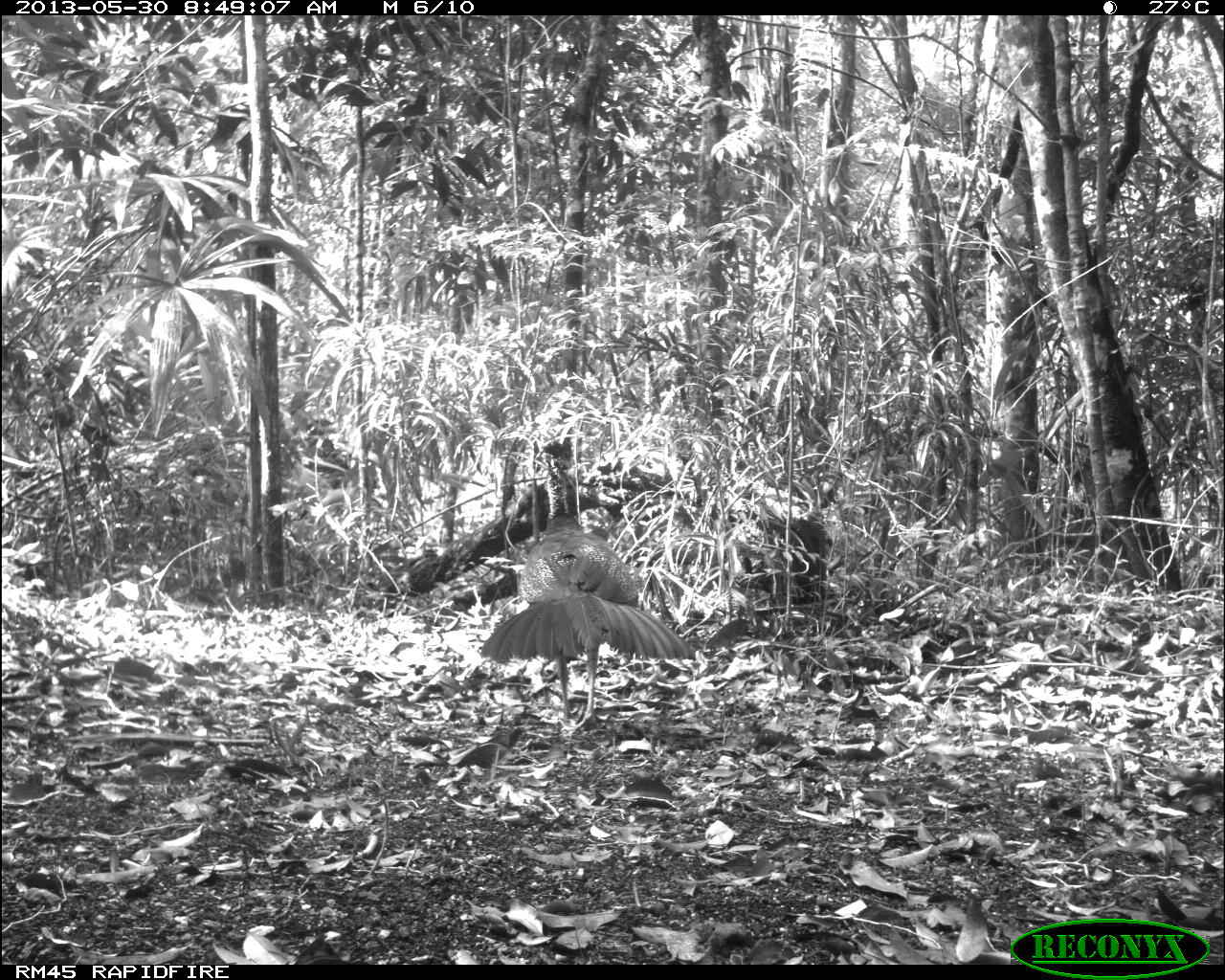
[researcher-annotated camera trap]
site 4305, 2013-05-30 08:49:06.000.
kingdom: Animalia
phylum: Chordata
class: Aves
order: Galliformes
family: Cracidae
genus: Crax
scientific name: Crax rubra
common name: great curassow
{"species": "Crax rubra (great curassow)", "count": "1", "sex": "female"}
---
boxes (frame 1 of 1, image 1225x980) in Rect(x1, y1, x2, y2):
crax rubra: Rect(478, 438, 697, 730)